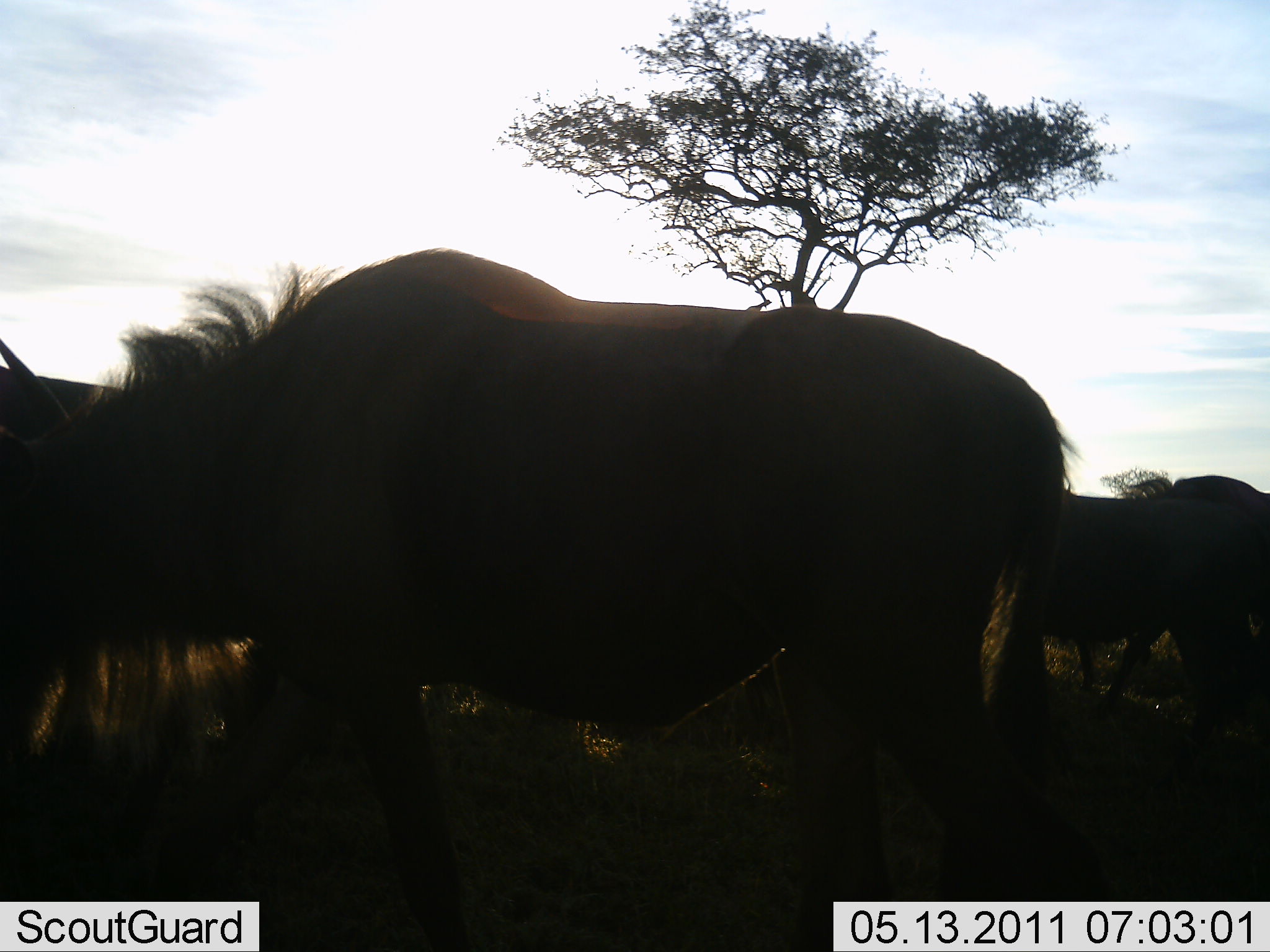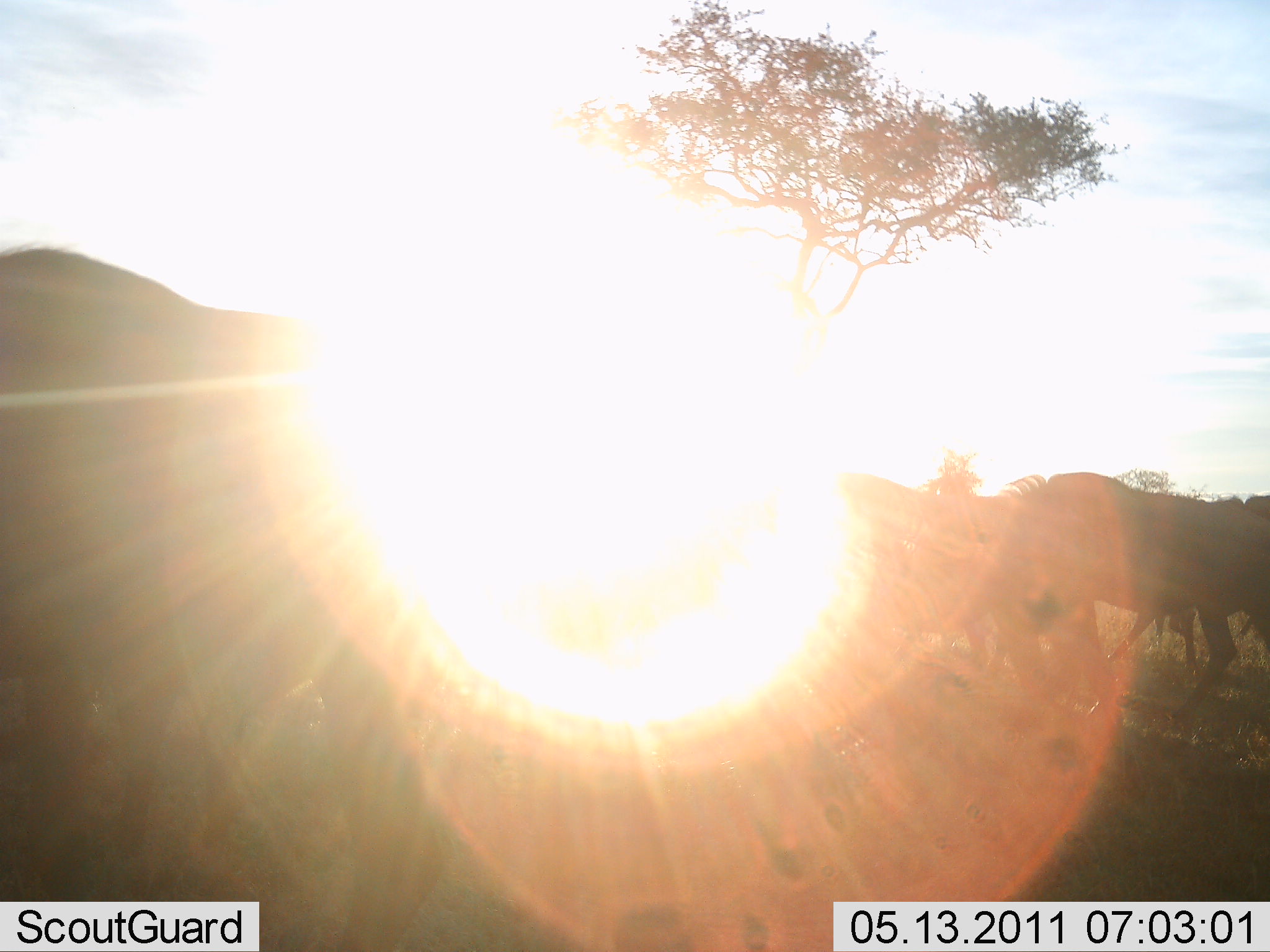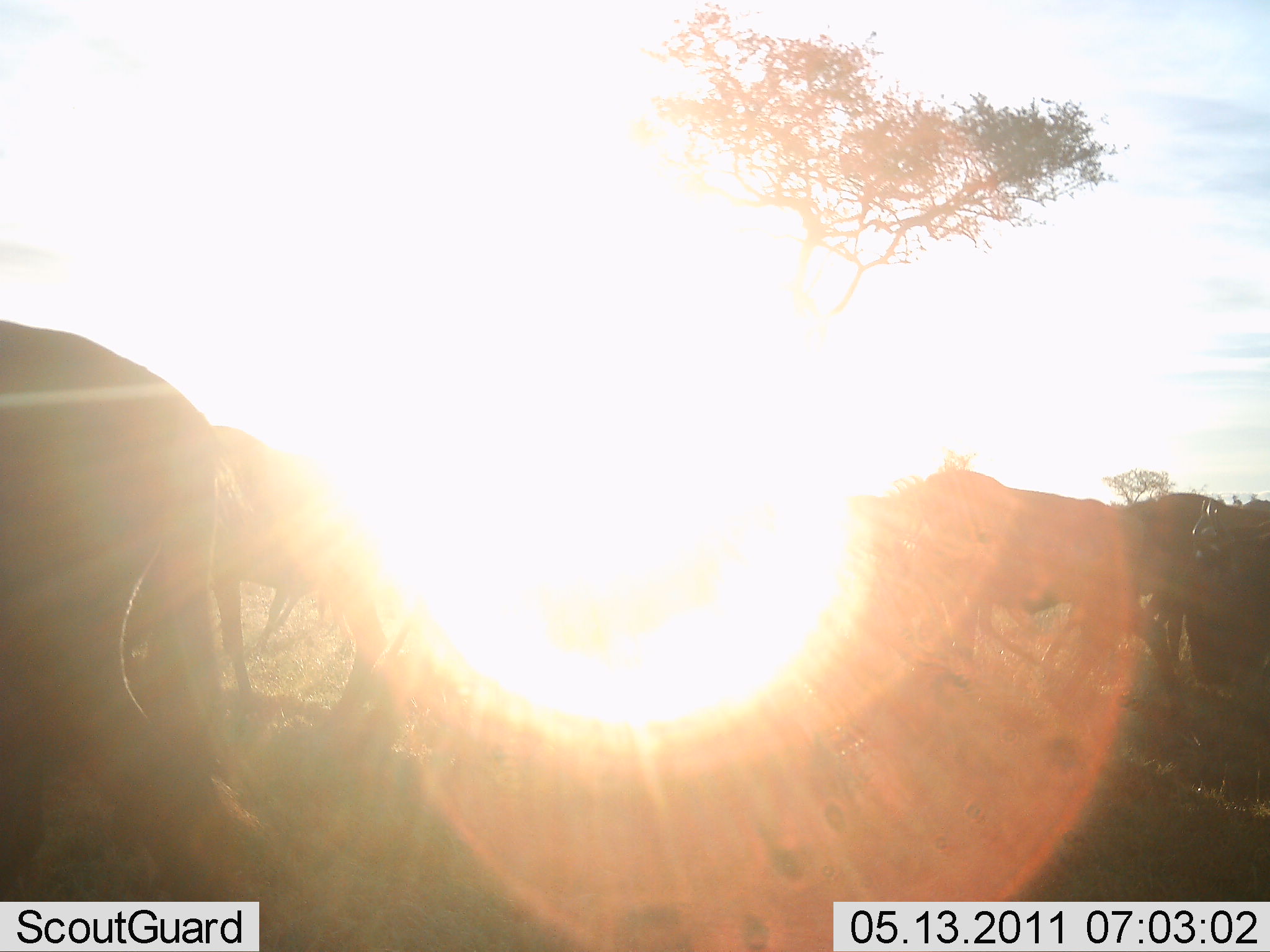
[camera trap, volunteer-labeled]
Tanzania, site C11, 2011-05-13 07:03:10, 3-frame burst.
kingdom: Animalia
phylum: Chordata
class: Mammalia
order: Artiodactyla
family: Bovidae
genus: Connochaetes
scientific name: Connochaetes taurinus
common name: blue wildebeest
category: wildebeest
Wildebeest (blue wildebeest) (Connochaetes taurinus), count 4. Behavior (volunteer vote fractions): standing 31%, resting 0%, moving 85%, interacting 0%. Young present (vote fraction): 0%. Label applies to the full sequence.